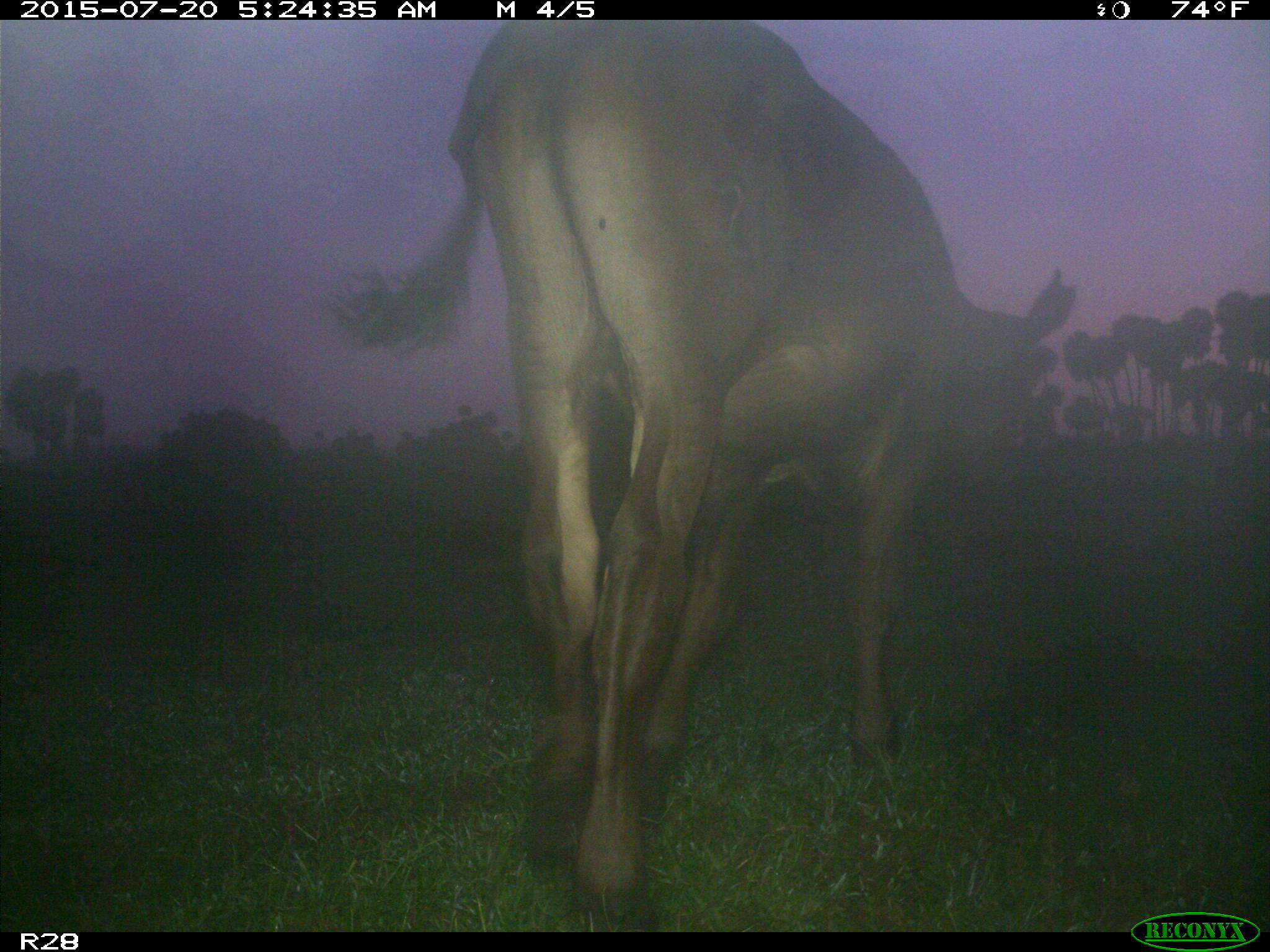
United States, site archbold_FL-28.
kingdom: Animalia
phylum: Chordata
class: Mammalia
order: Artiodactyla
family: Bovidae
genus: Bos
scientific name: Bos taurus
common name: domestic cow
Bos taurus (domestic cow).